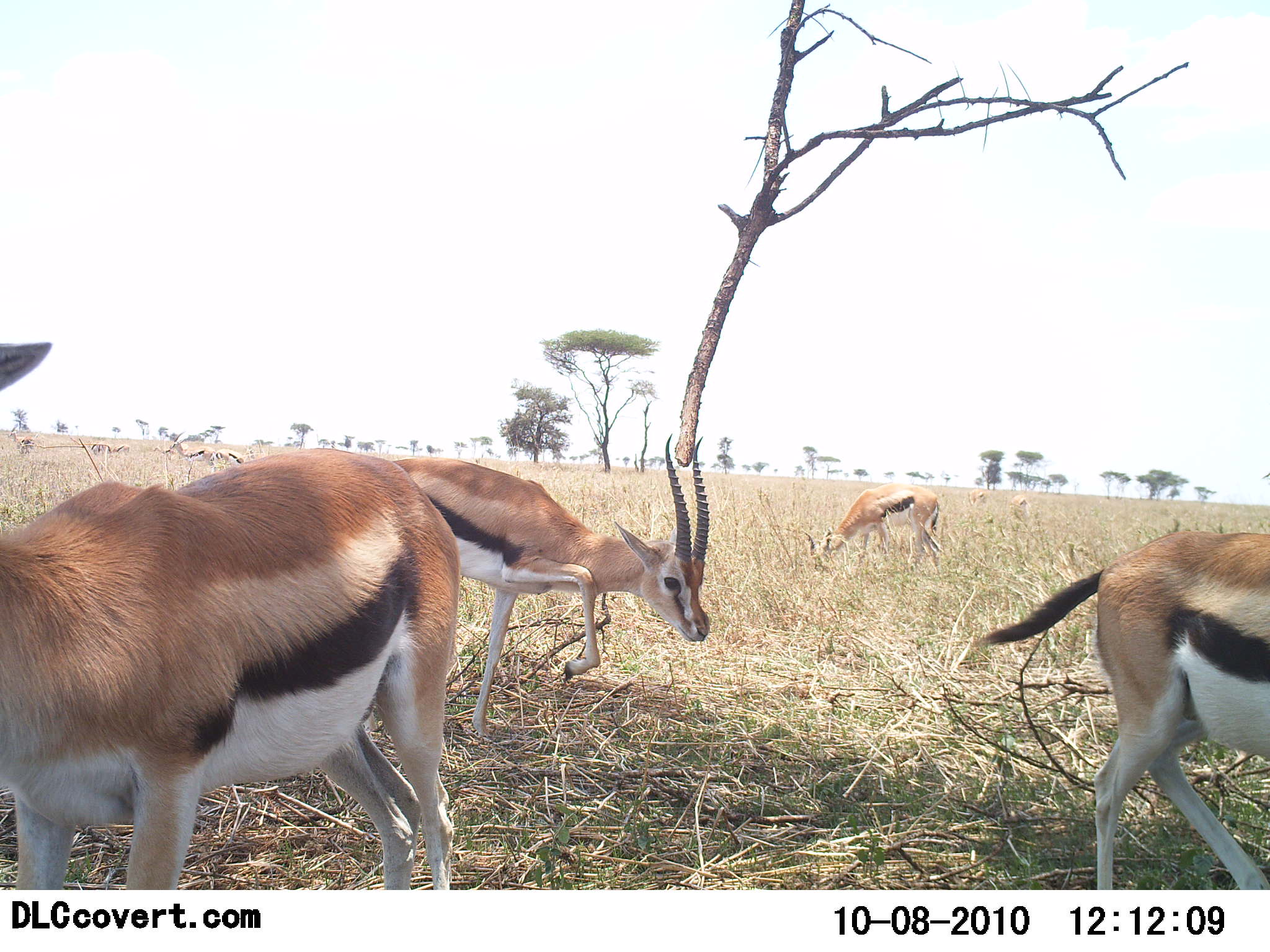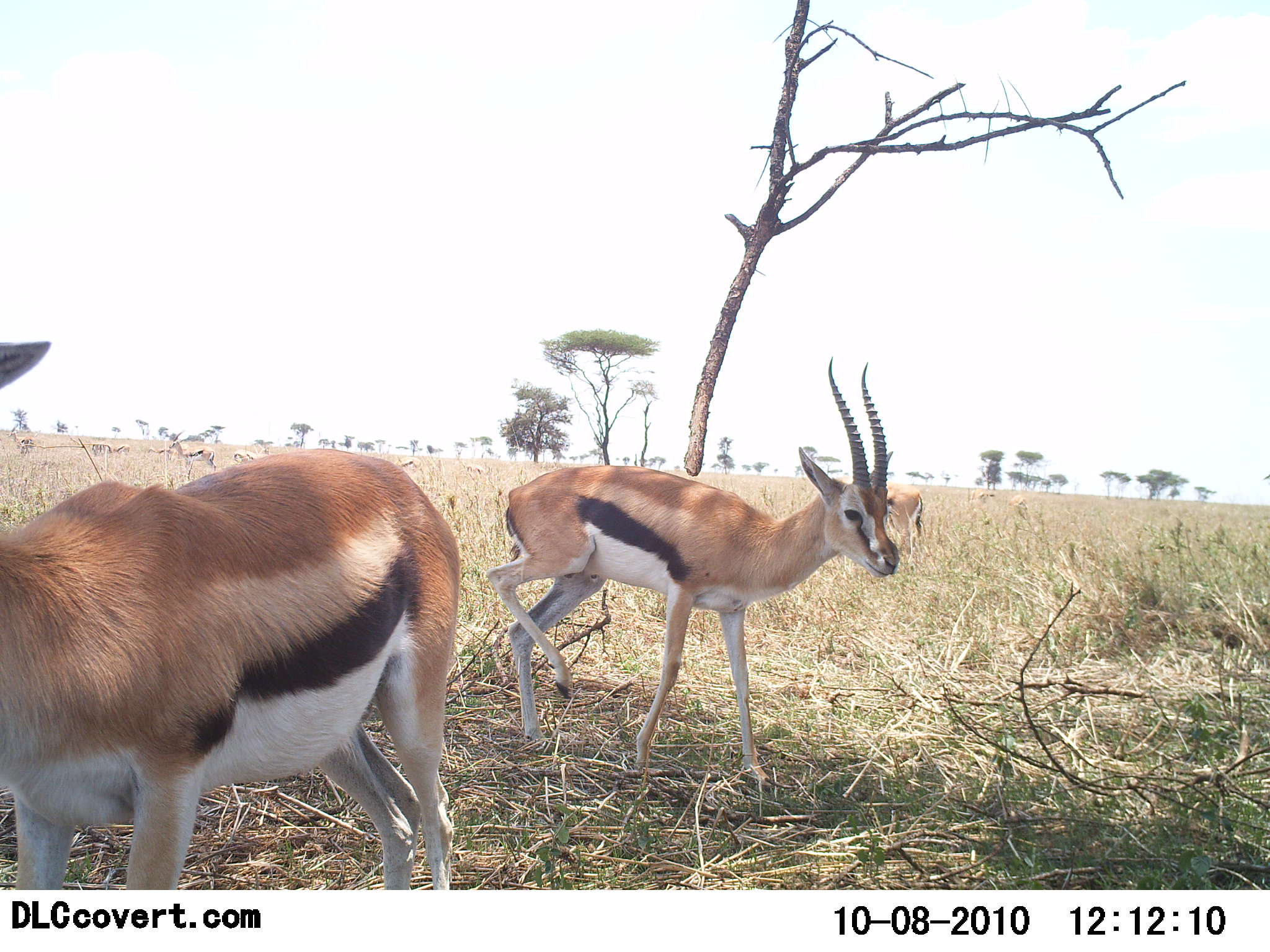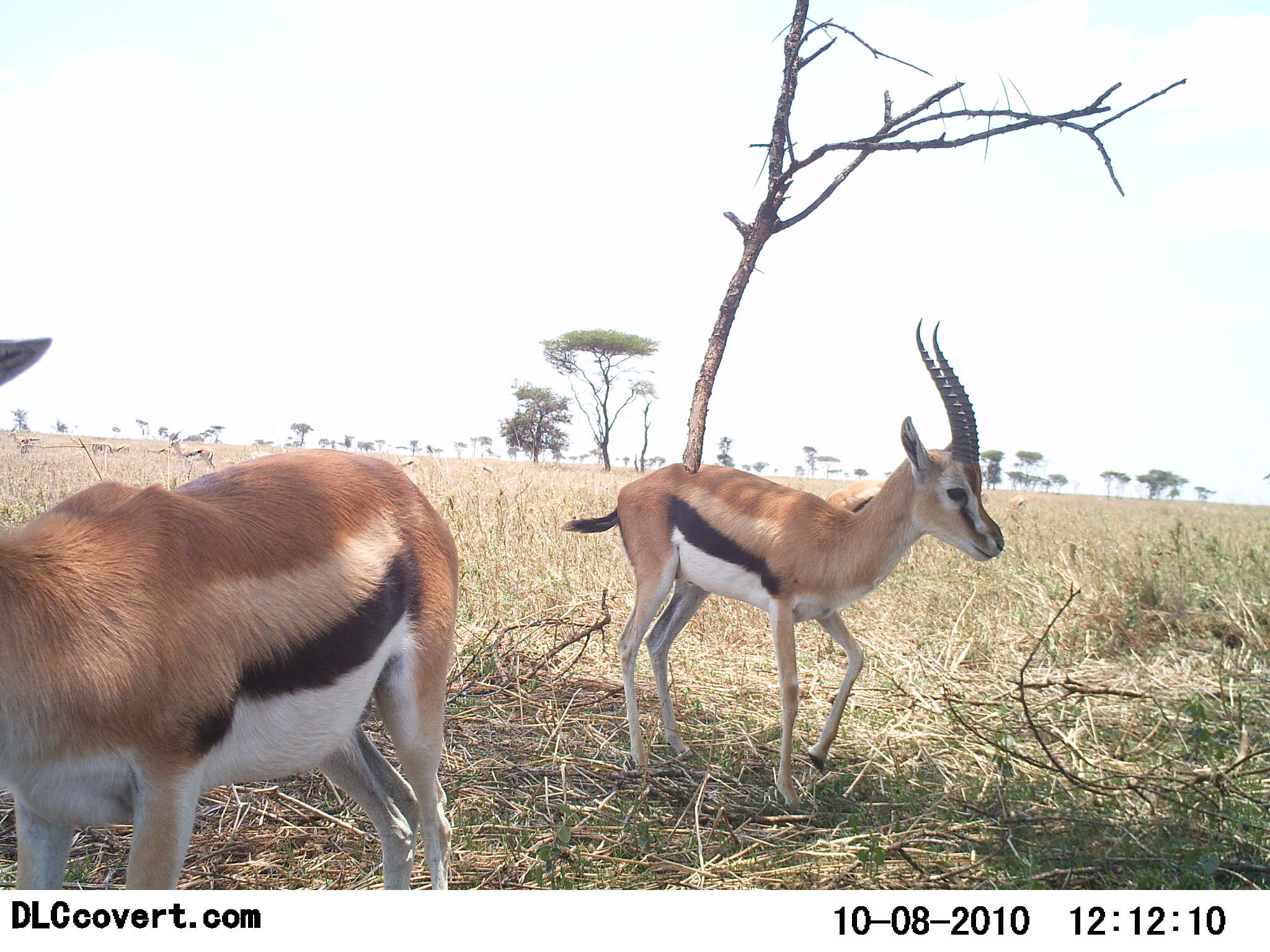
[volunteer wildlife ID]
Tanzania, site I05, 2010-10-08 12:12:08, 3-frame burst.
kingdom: Animalia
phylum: Chordata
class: Mammalia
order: Artiodactyla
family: Bovidae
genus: Eudorcas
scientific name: Eudorcas thomsonii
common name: thomson's gazelle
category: gazellethomsons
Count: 4.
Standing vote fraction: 83%.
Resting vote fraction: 0%.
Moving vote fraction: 58%.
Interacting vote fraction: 0%.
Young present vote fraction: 0%.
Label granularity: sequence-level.